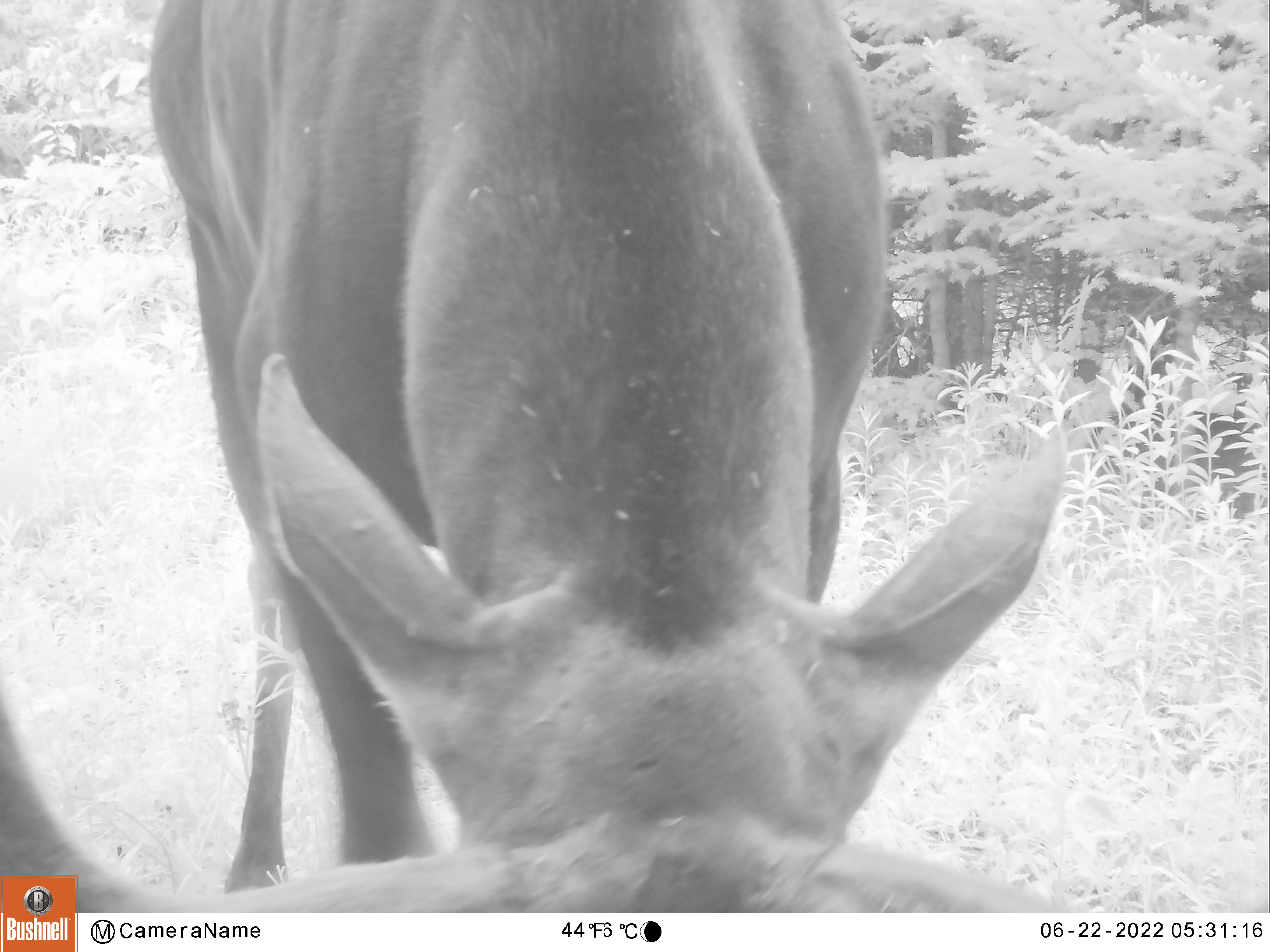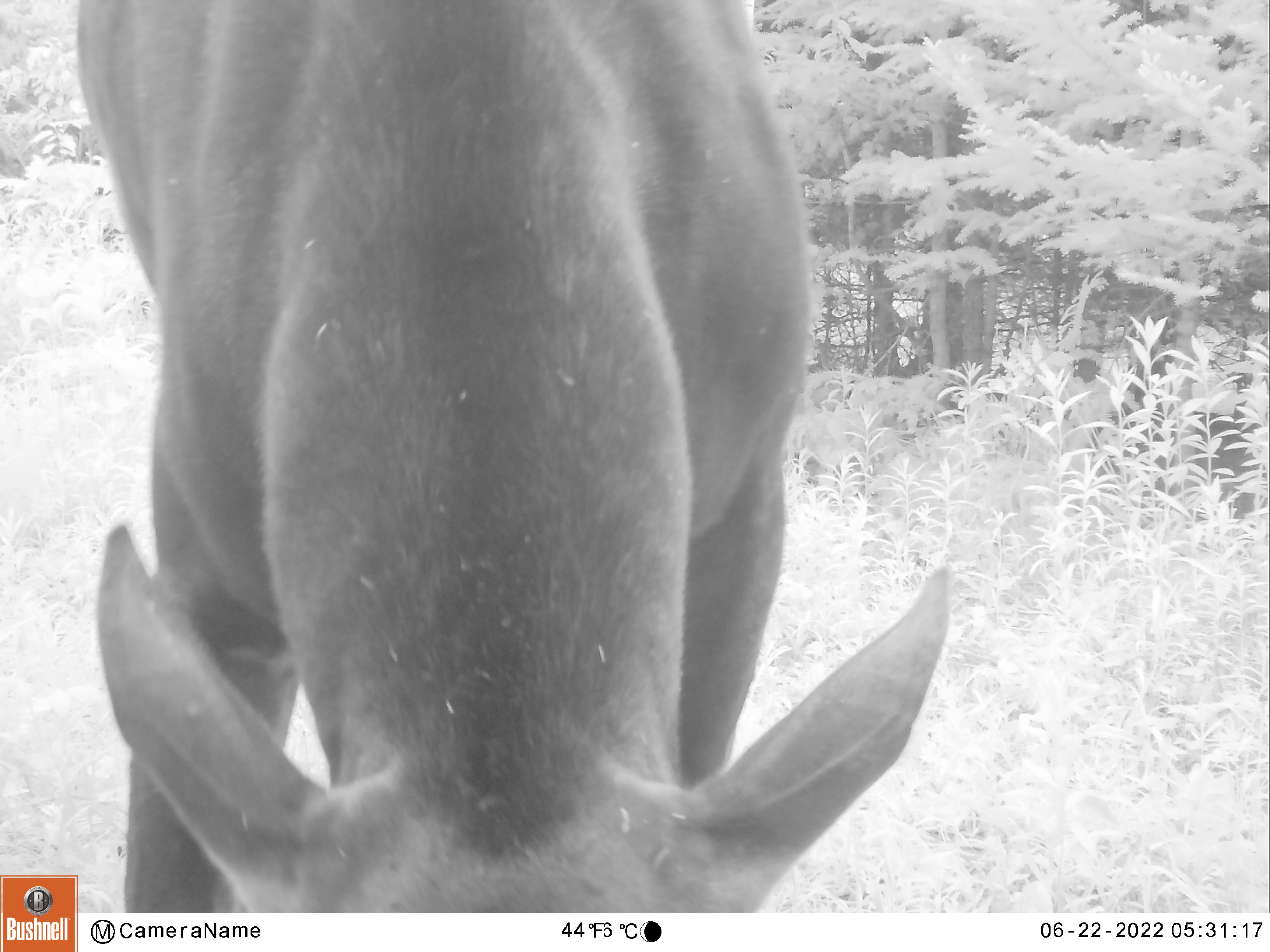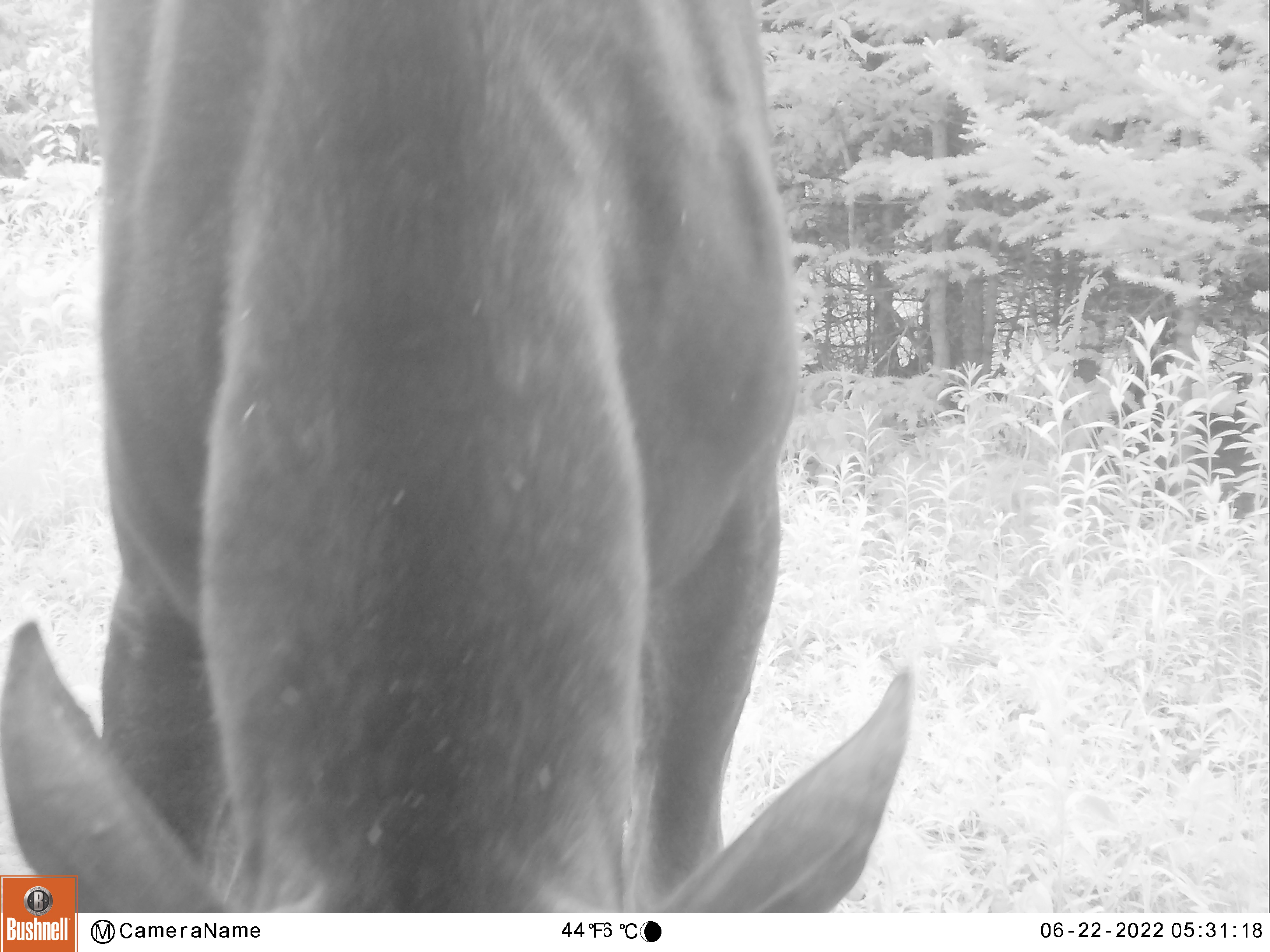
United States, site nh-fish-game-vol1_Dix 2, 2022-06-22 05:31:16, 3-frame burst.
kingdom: Animalia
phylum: Chordata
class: Mammalia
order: Artiodactyla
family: Cervidae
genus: Alces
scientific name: Alces alces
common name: moose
Moose (Alces alces).